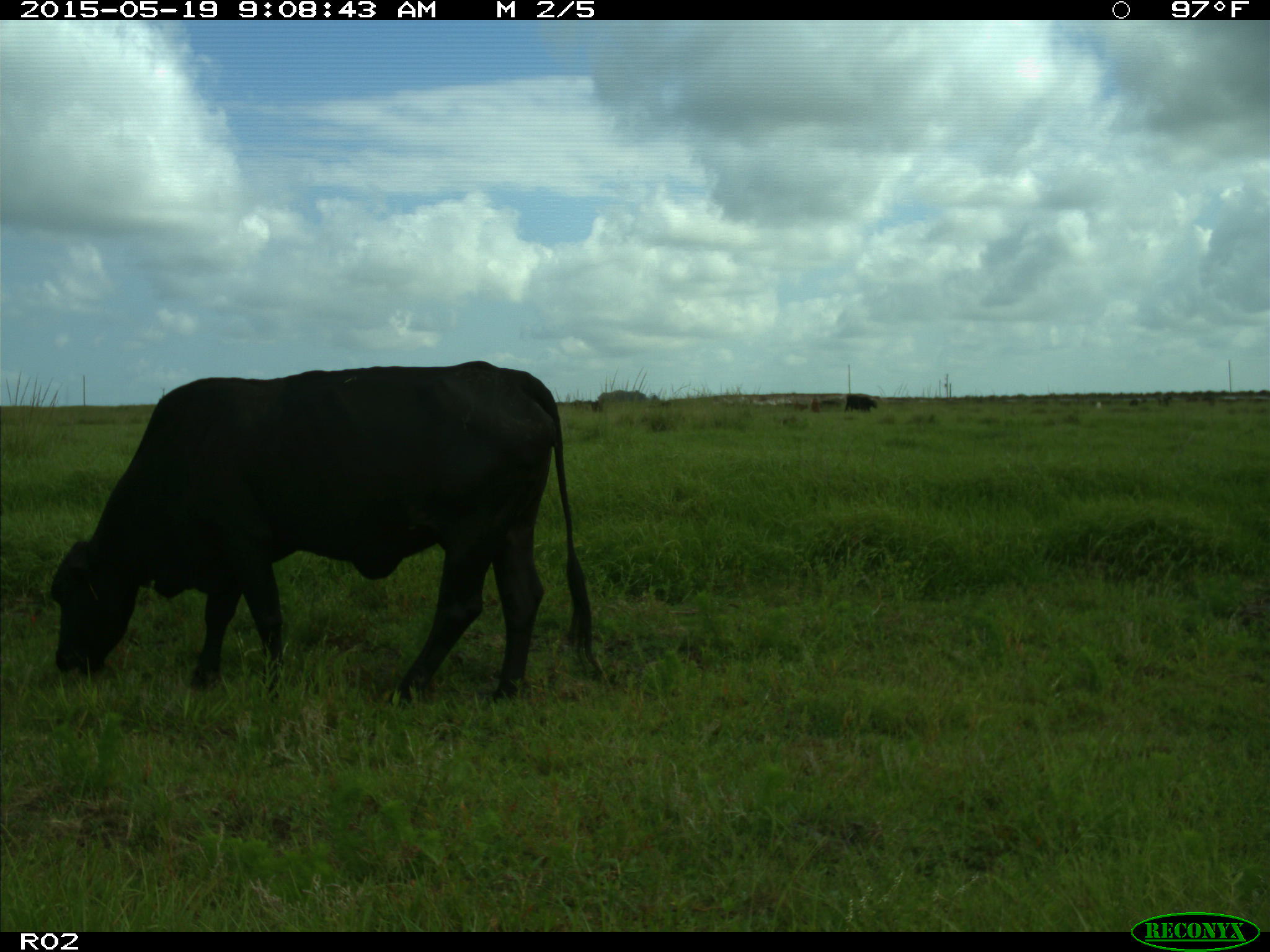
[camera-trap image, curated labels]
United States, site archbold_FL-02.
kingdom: Animalia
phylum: Chordata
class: Mammalia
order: Artiodactyla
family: Bovidae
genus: Bos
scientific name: Bos taurus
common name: domestic cow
Bos taurus (domestic cow).